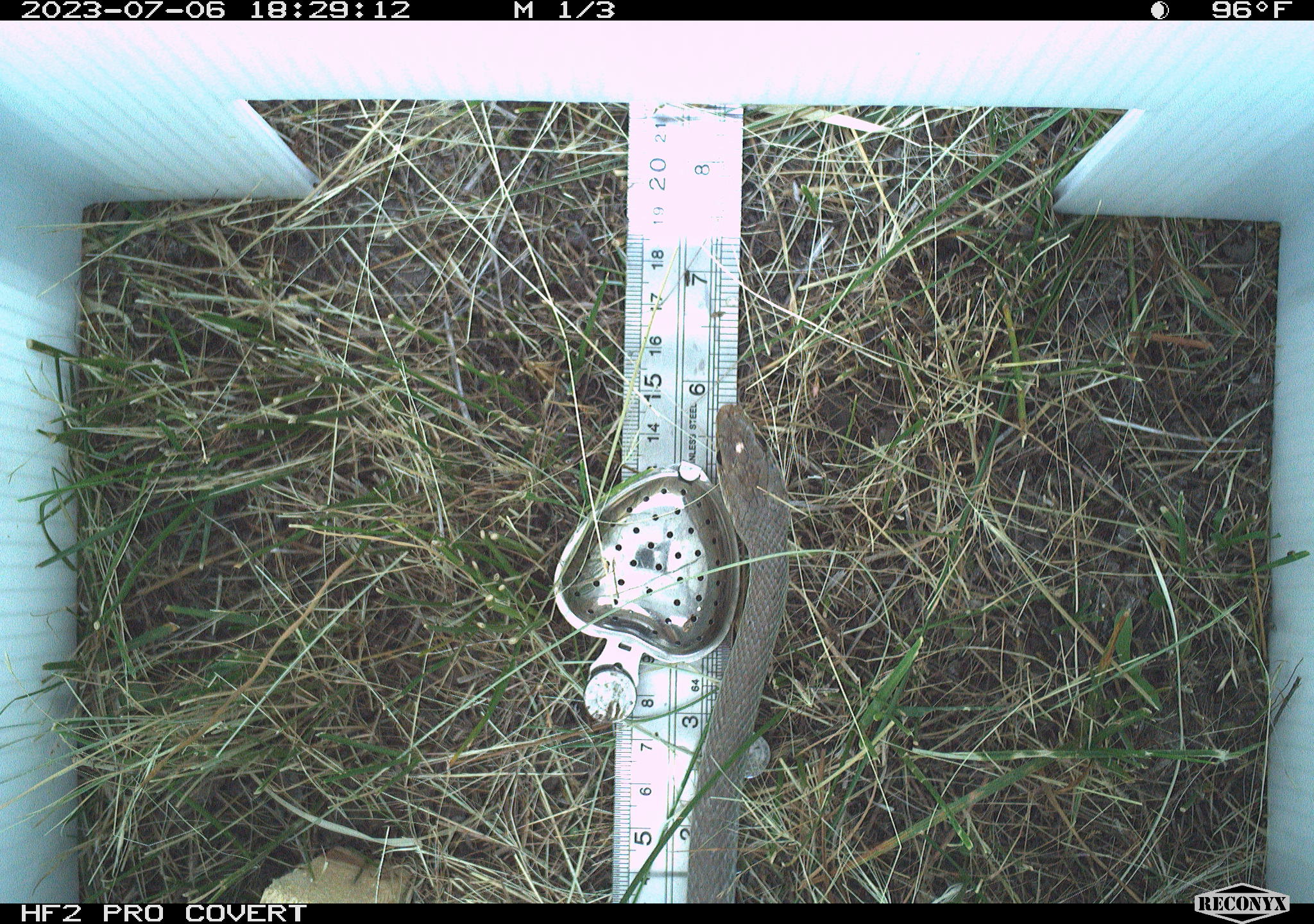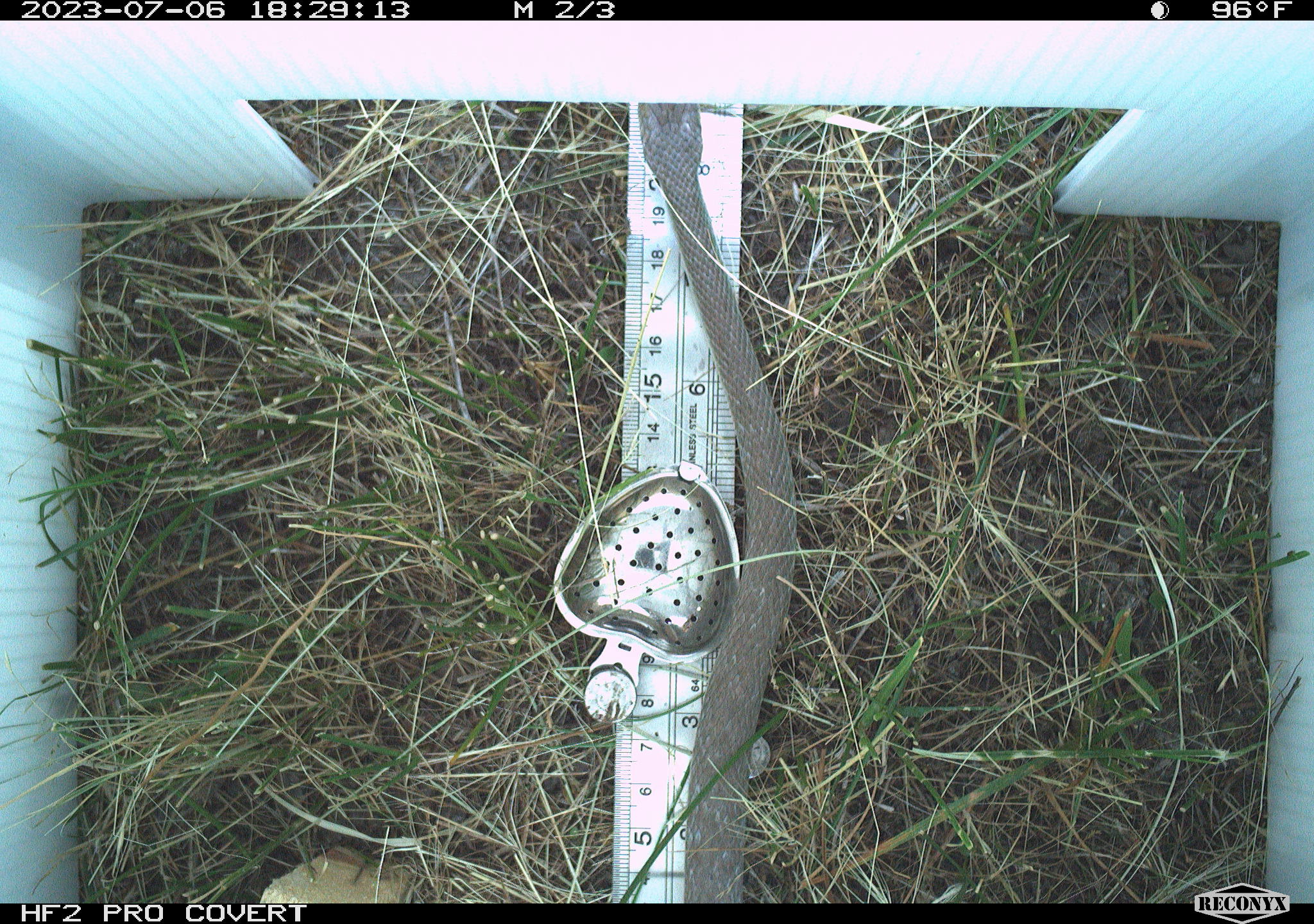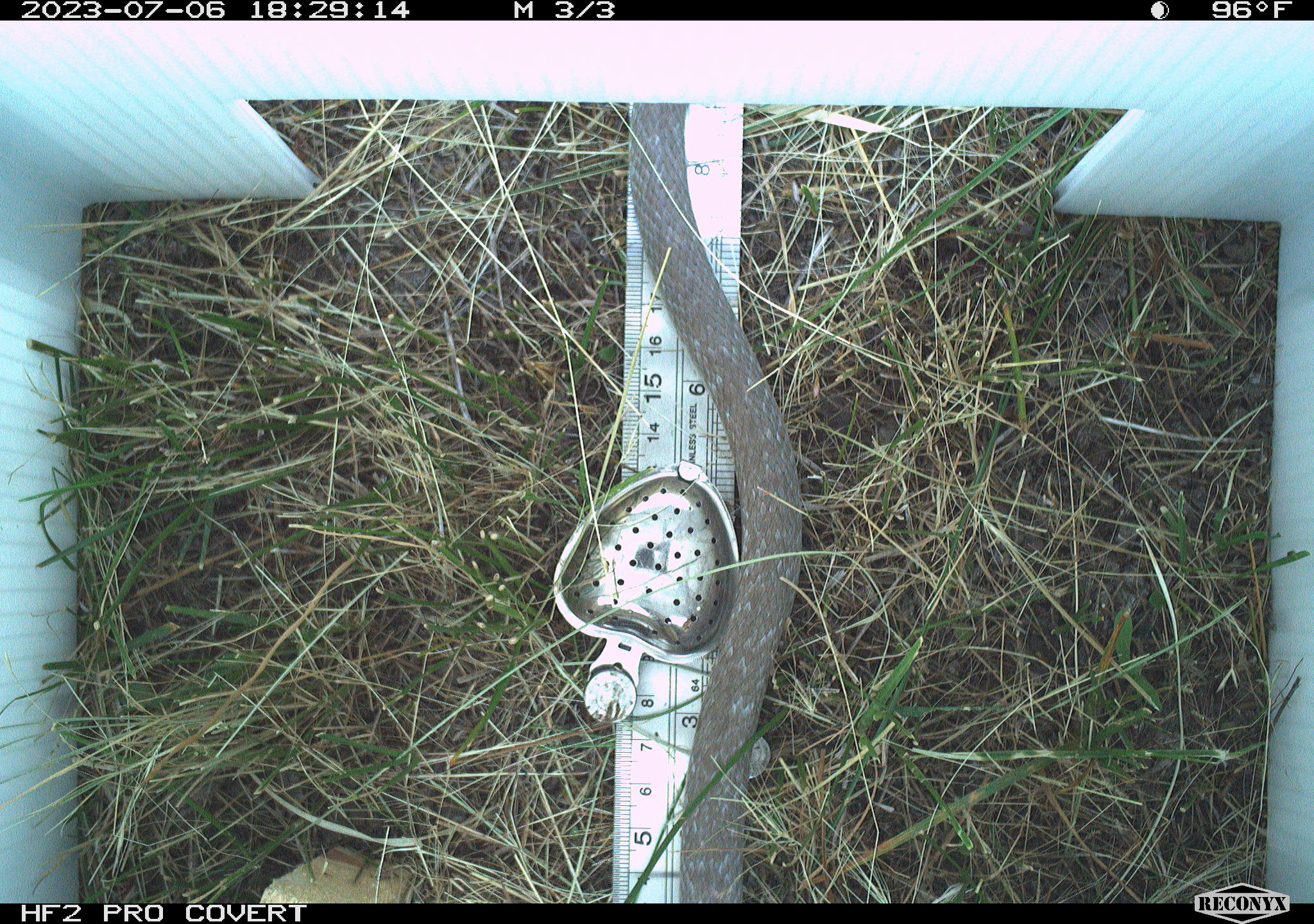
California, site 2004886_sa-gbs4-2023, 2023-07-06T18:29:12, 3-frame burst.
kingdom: Animalia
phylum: Chordata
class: Reptilia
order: Squamata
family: Colubridae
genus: Coluber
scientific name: Coluber constrictor mormon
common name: western yellow-bellied racer